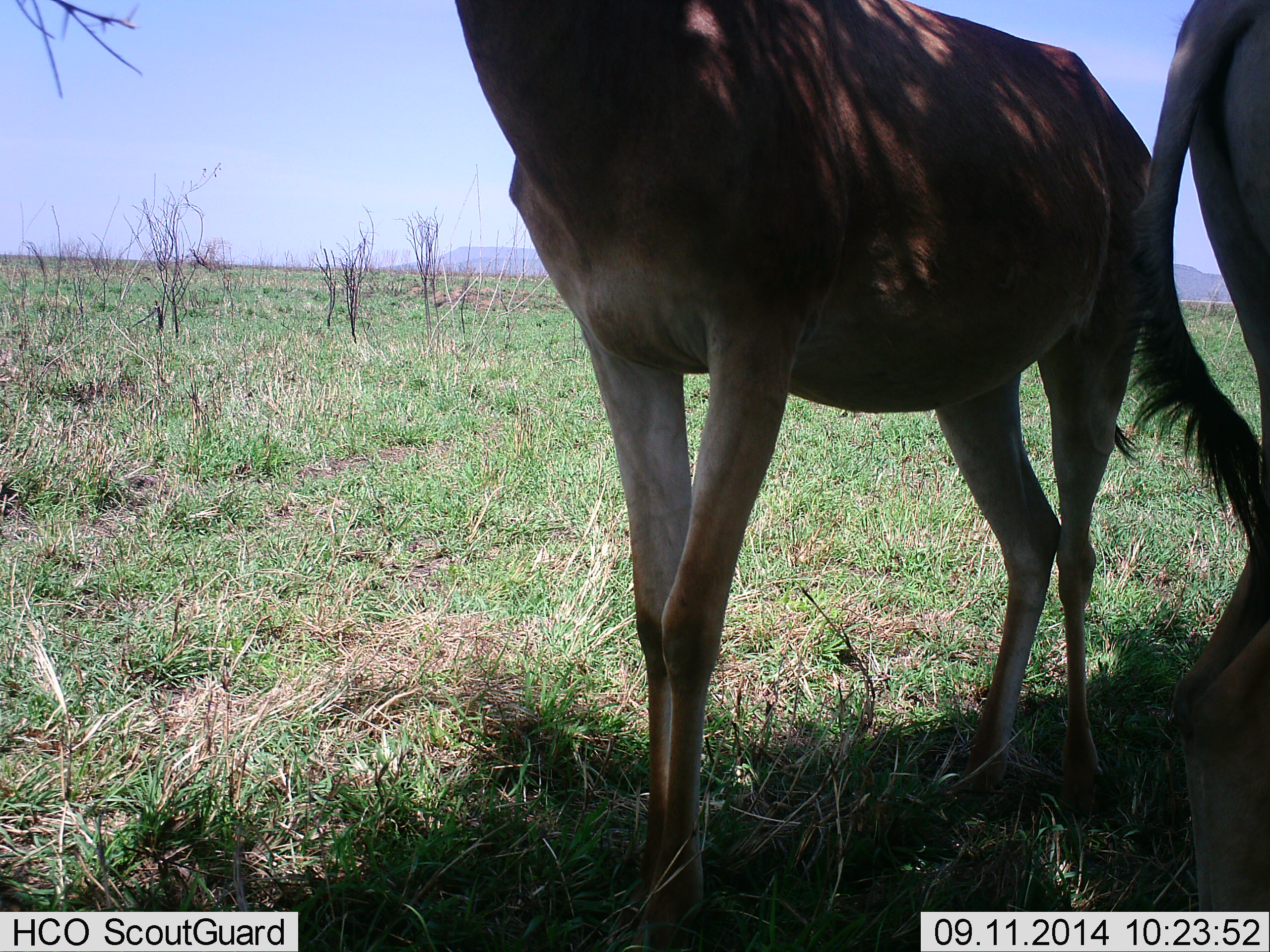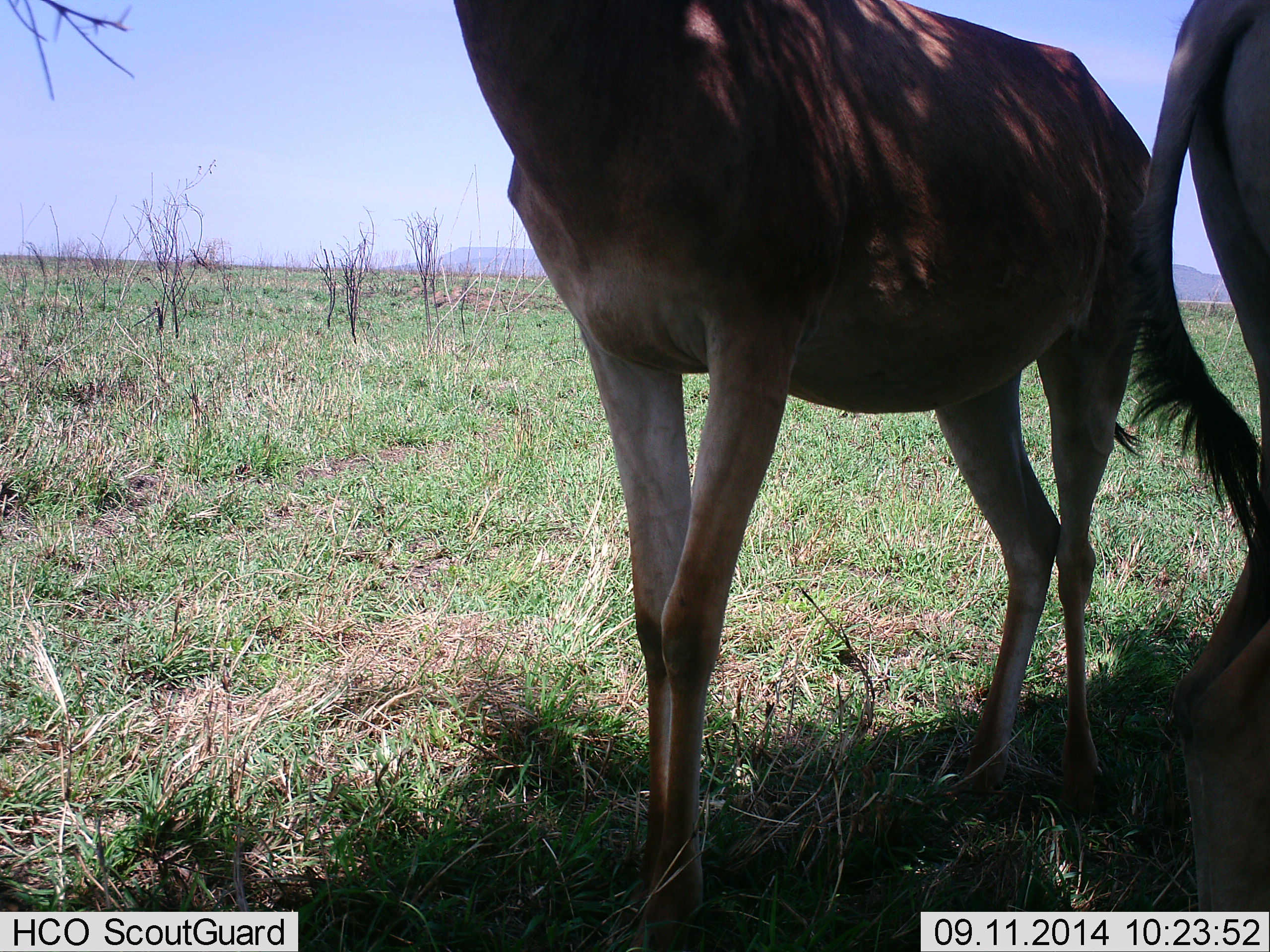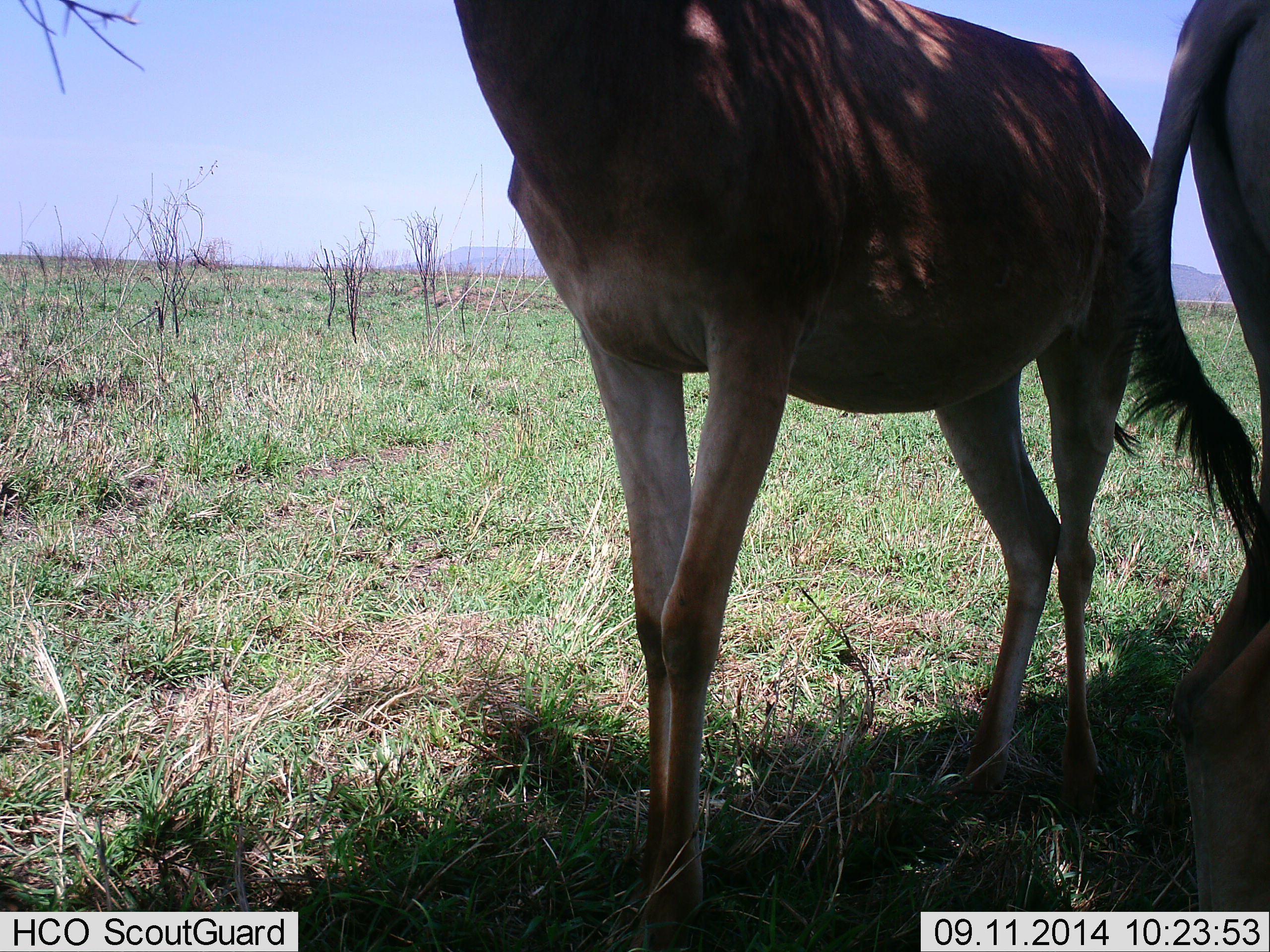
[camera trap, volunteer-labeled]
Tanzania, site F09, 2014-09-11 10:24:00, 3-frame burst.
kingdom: Animalia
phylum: Chordata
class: Mammalia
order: Artiodactyla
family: Bovidae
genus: Alcelaphus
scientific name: Alcelaphus buselaphus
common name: hartebeest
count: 2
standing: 100%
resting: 0%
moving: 0%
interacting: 0%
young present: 0%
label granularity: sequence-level